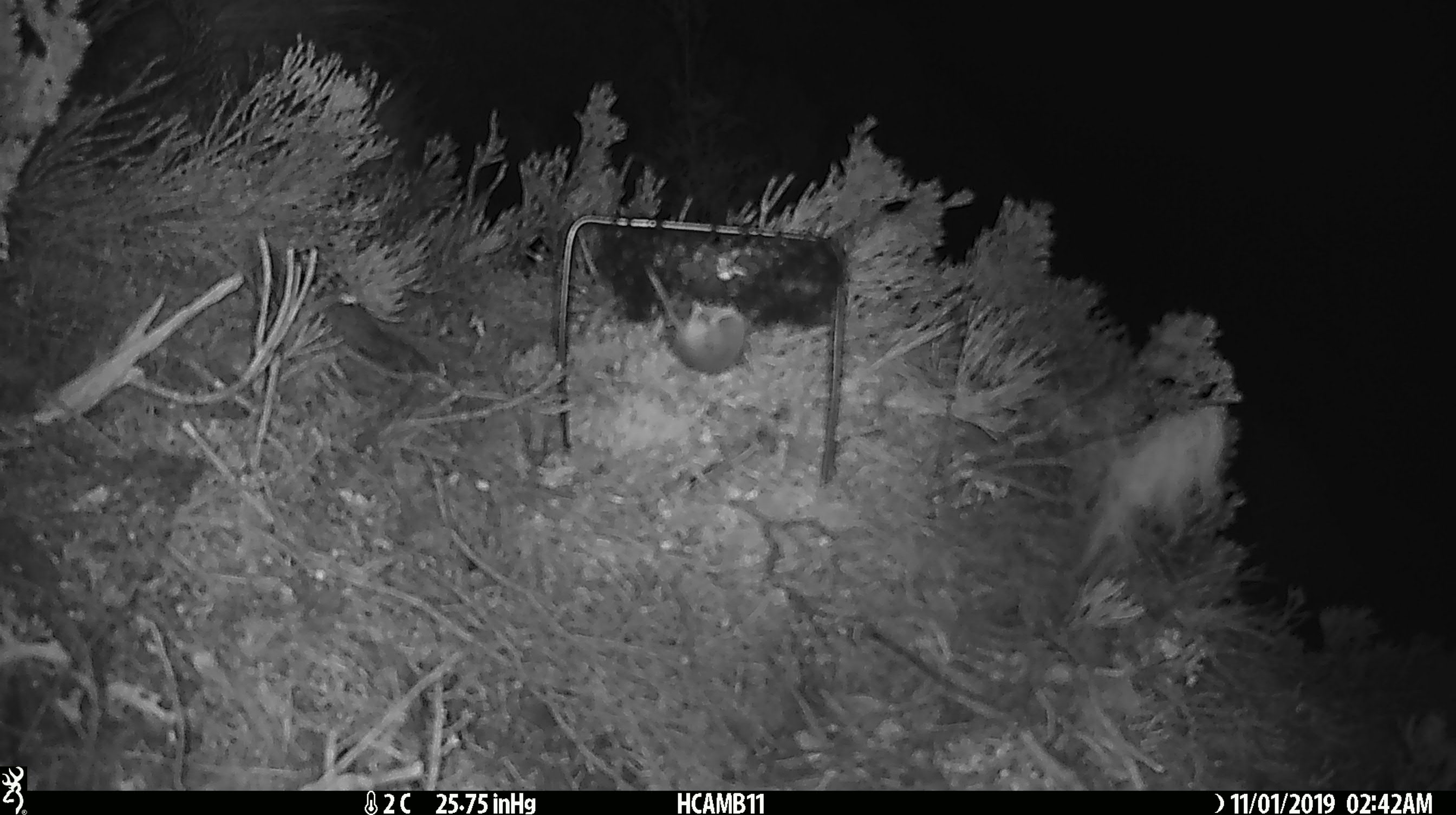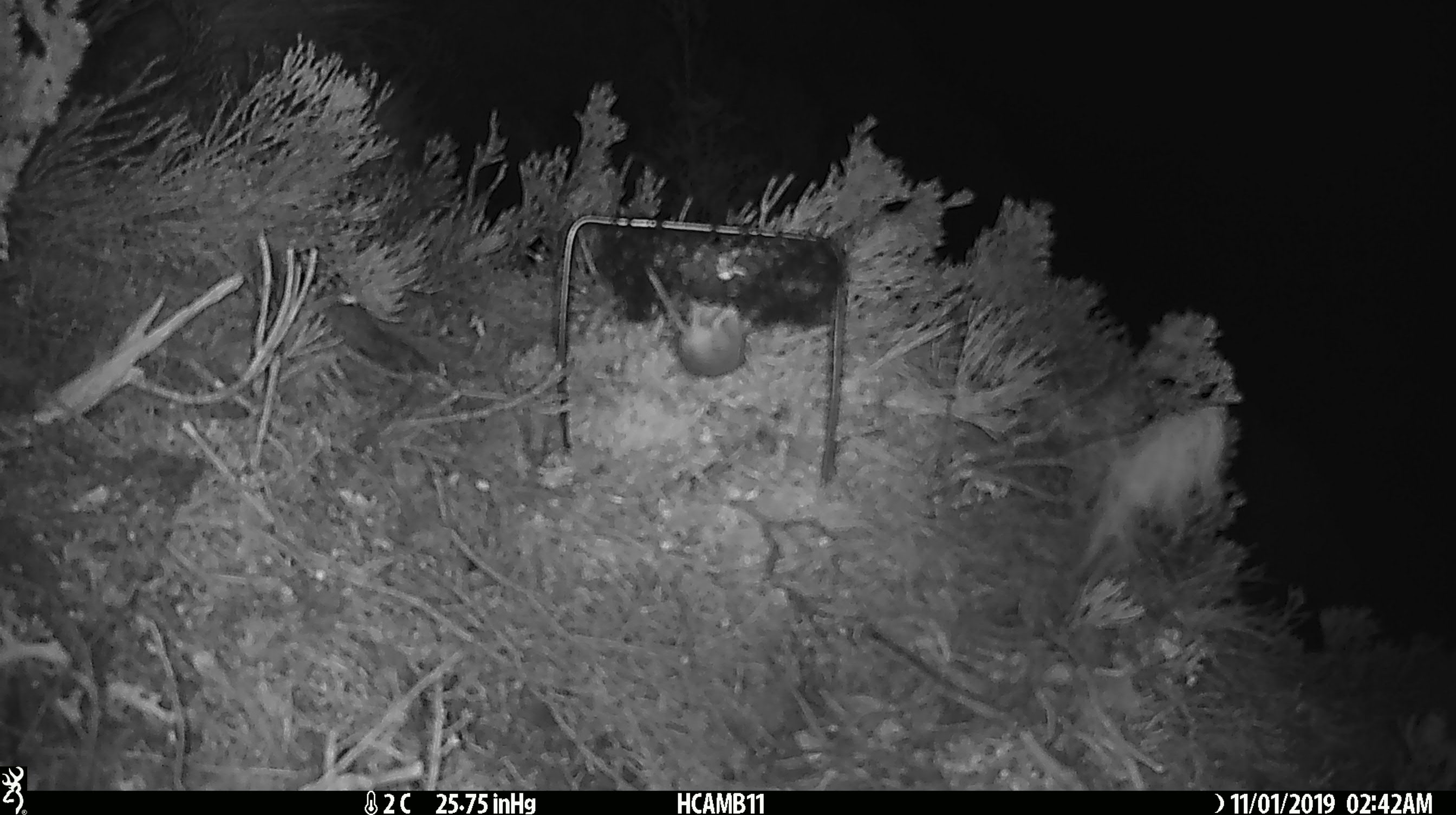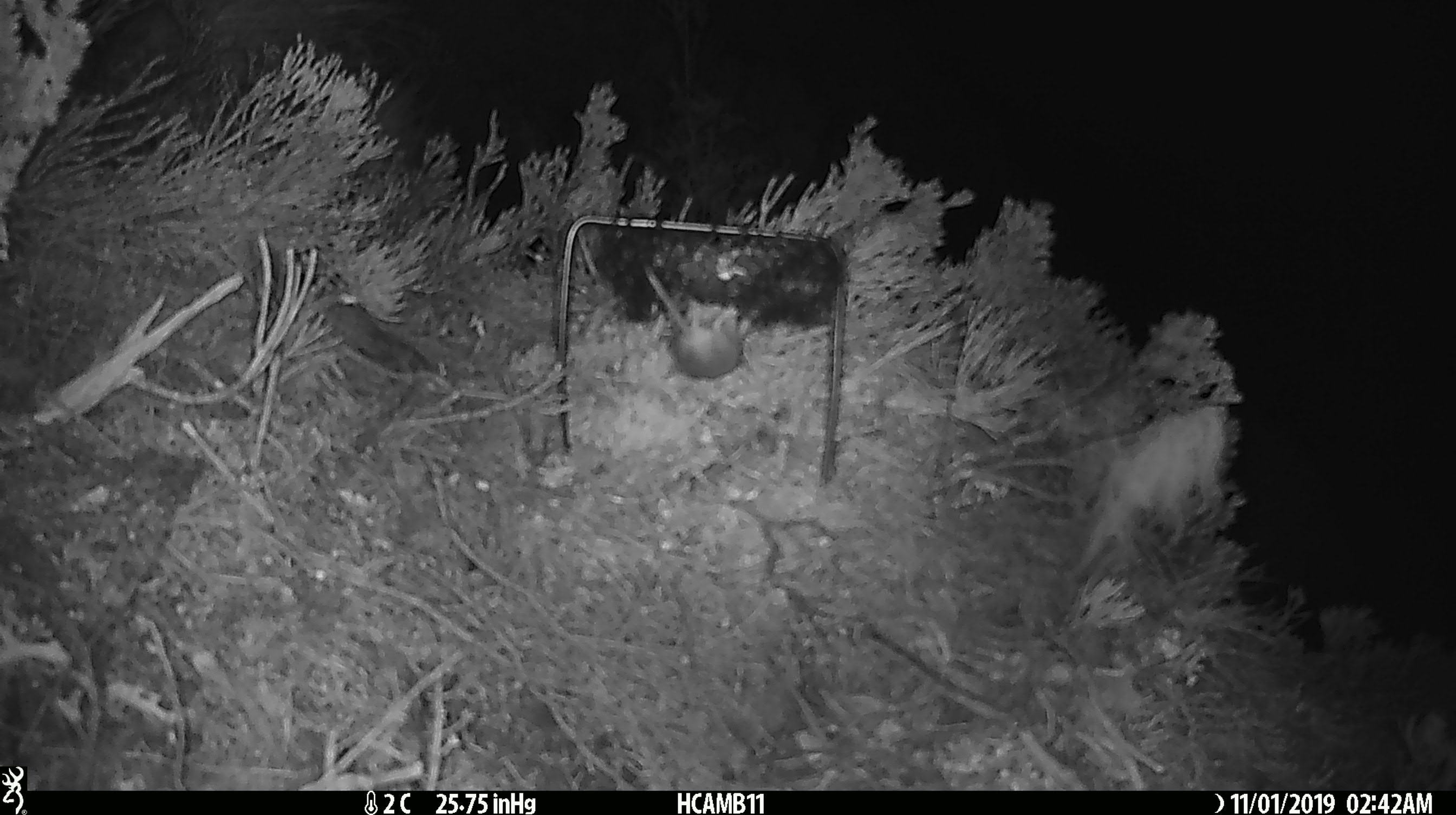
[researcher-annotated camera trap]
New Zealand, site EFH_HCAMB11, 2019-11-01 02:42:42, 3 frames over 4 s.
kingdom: Animalia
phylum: Chordata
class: Mammalia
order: Rodentia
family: Muridae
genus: Mus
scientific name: Mus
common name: mouse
Mouse (Mus).